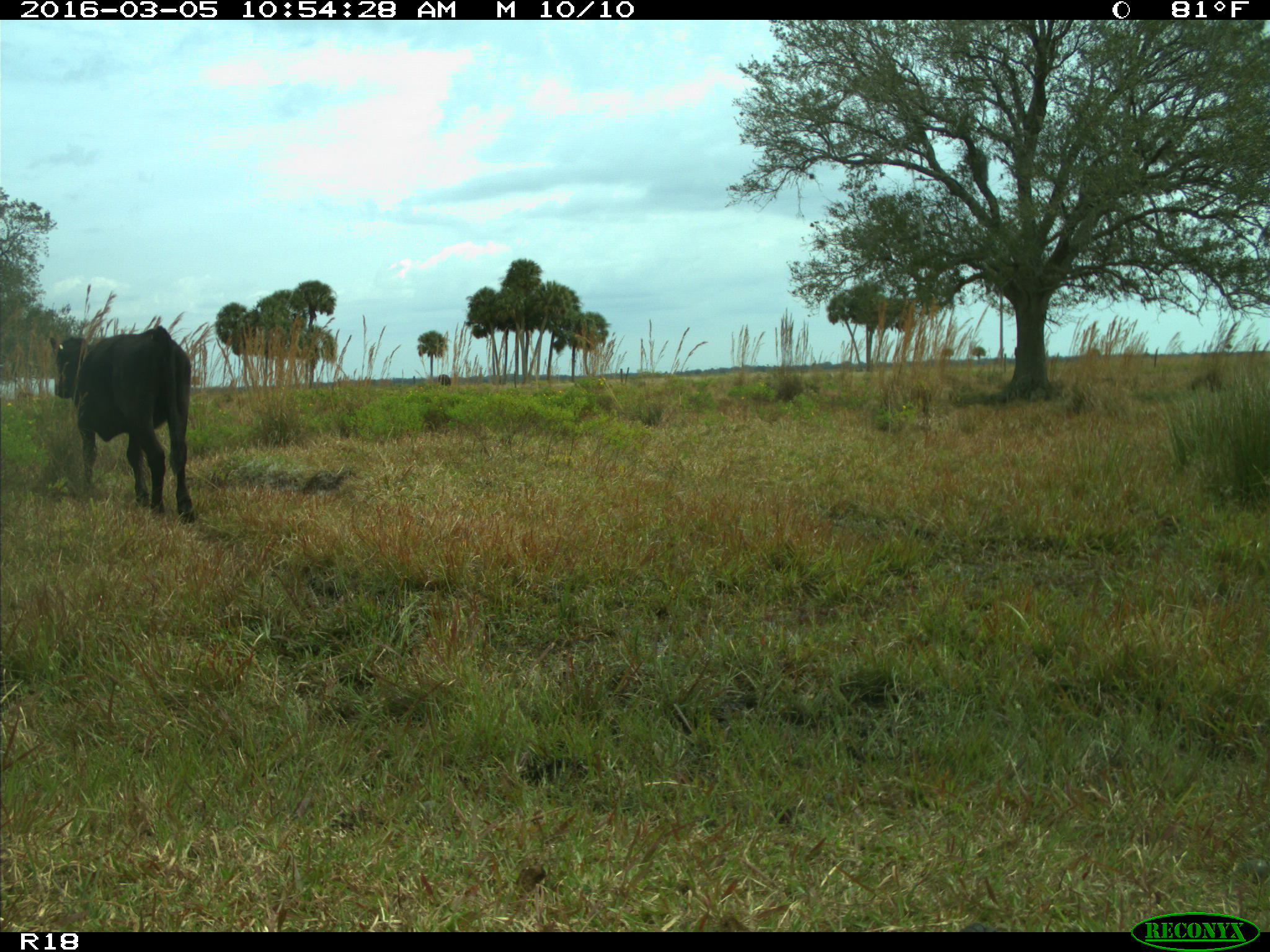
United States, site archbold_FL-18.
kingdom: Animalia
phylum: Chordata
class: Mammalia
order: Artiodactyla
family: Bovidae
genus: Bos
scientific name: Bos taurus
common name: domestic cow